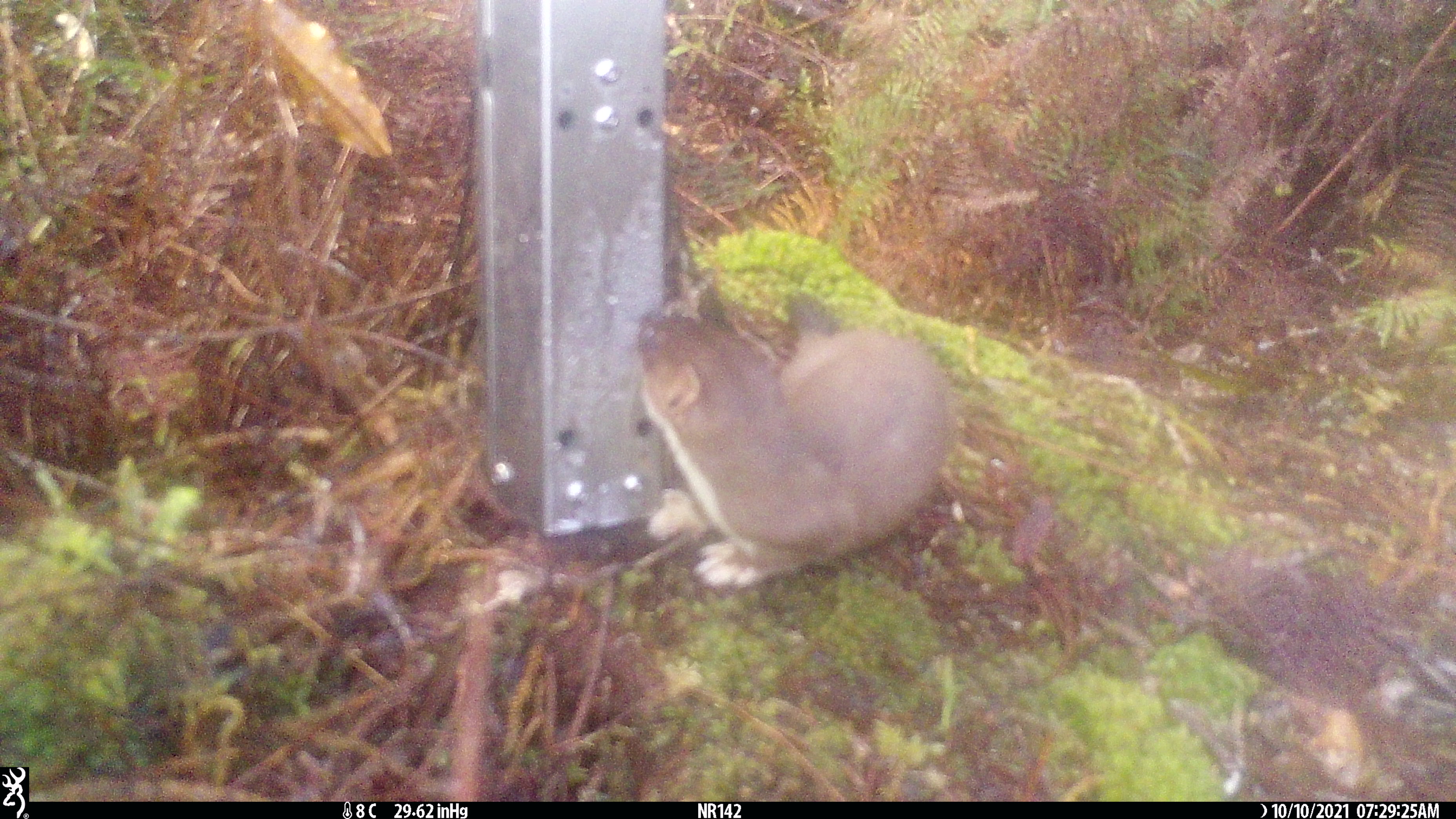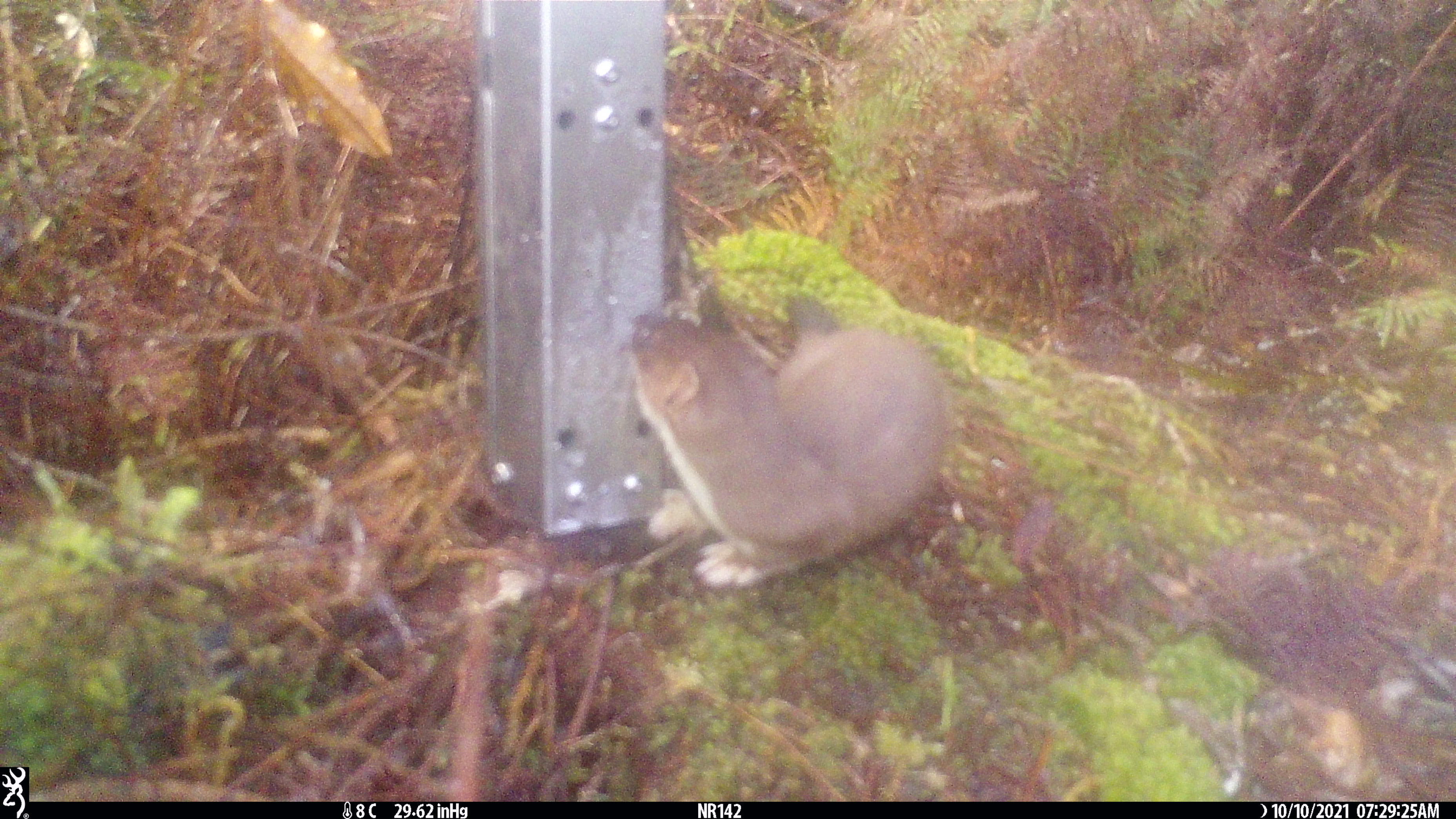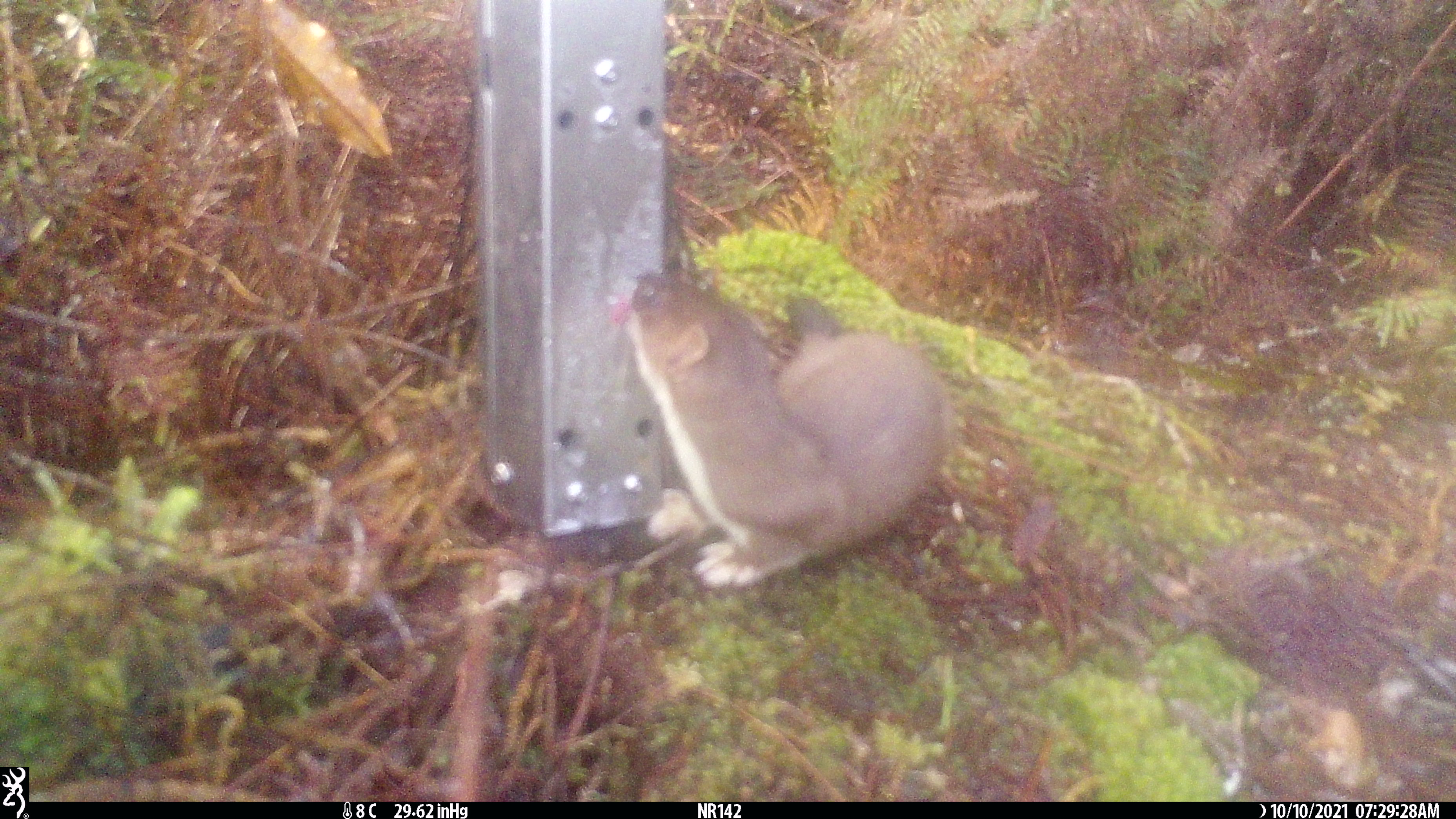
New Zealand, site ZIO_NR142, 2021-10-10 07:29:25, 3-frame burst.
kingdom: Animalia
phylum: Chordata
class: Mammalia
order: Carnivora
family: Mustelidae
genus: Mustela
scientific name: Mustela erminea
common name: stoat